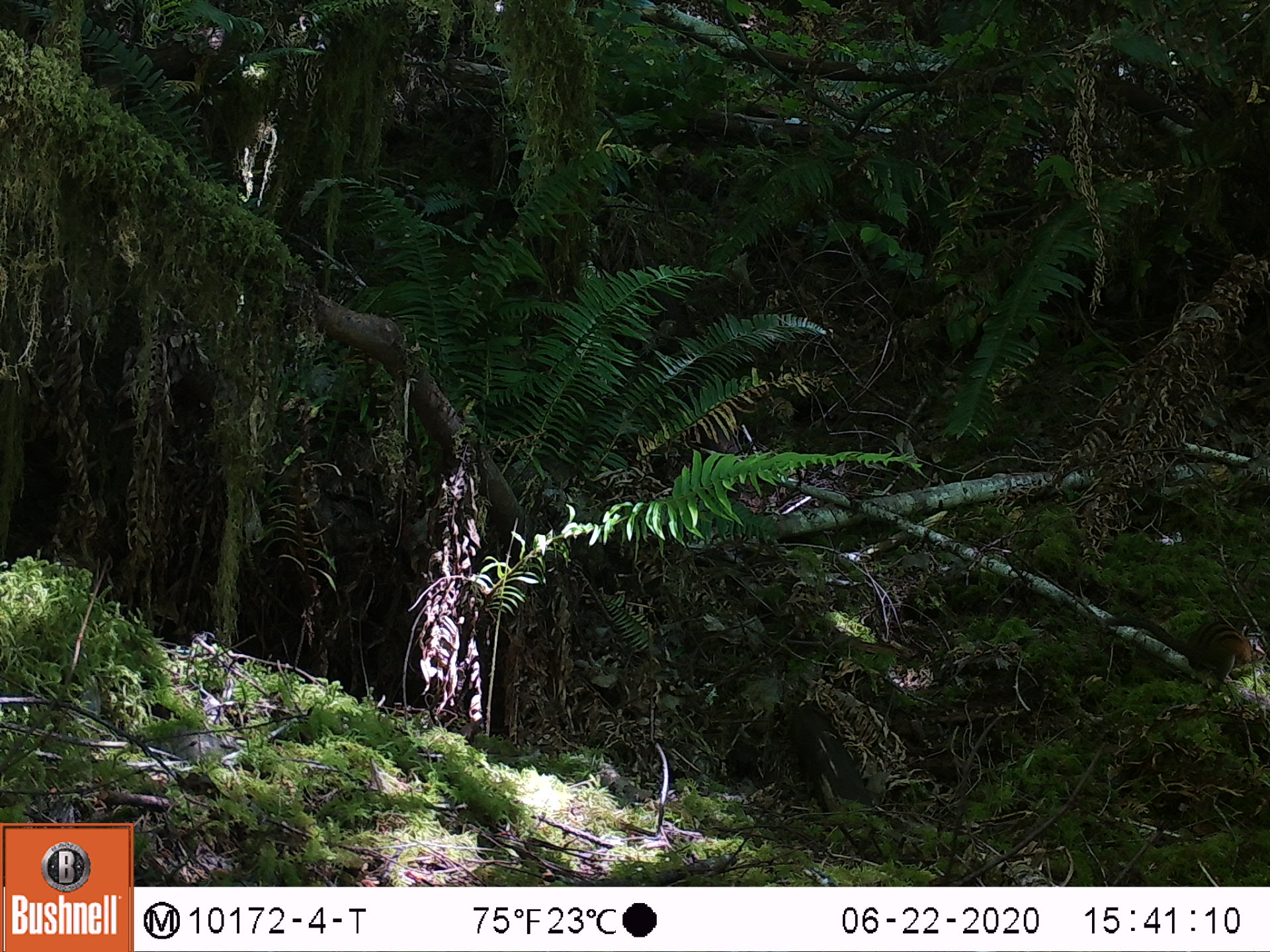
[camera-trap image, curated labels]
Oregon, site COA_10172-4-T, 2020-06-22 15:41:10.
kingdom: Animalia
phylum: Chordata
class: Mammalia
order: Rodentia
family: Sciuridae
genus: Neotamias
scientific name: Neotamias townsendii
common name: townsend's chipmunk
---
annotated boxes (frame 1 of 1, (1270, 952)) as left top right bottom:
townsend's chipmunk: 1102 609 1259 685